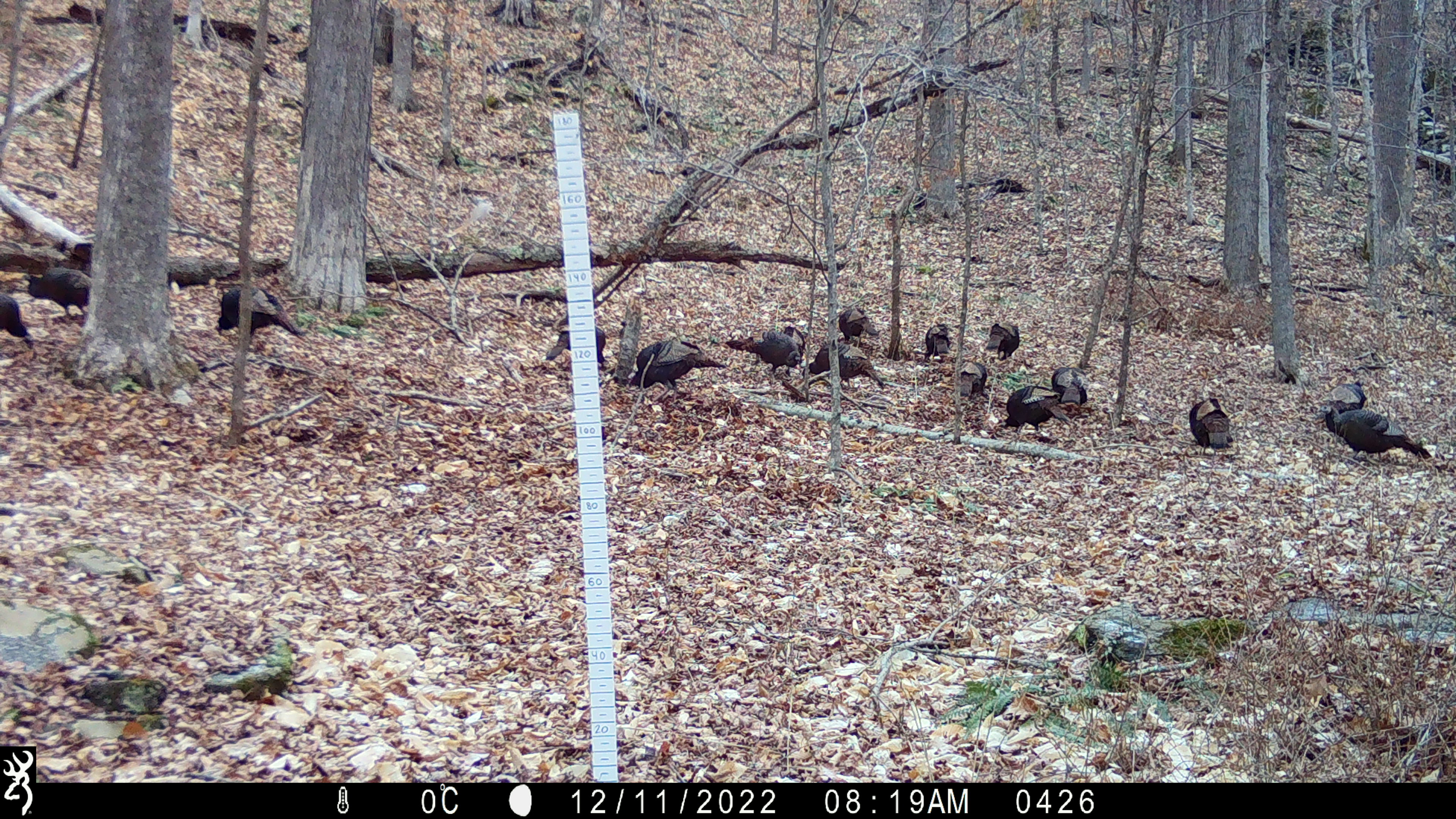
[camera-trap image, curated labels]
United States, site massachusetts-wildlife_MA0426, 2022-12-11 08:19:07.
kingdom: Animalia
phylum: Chordata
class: Aves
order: Galliformes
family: Phasianidae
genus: Meleagris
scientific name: Meleagris gallopavo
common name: wild turkey